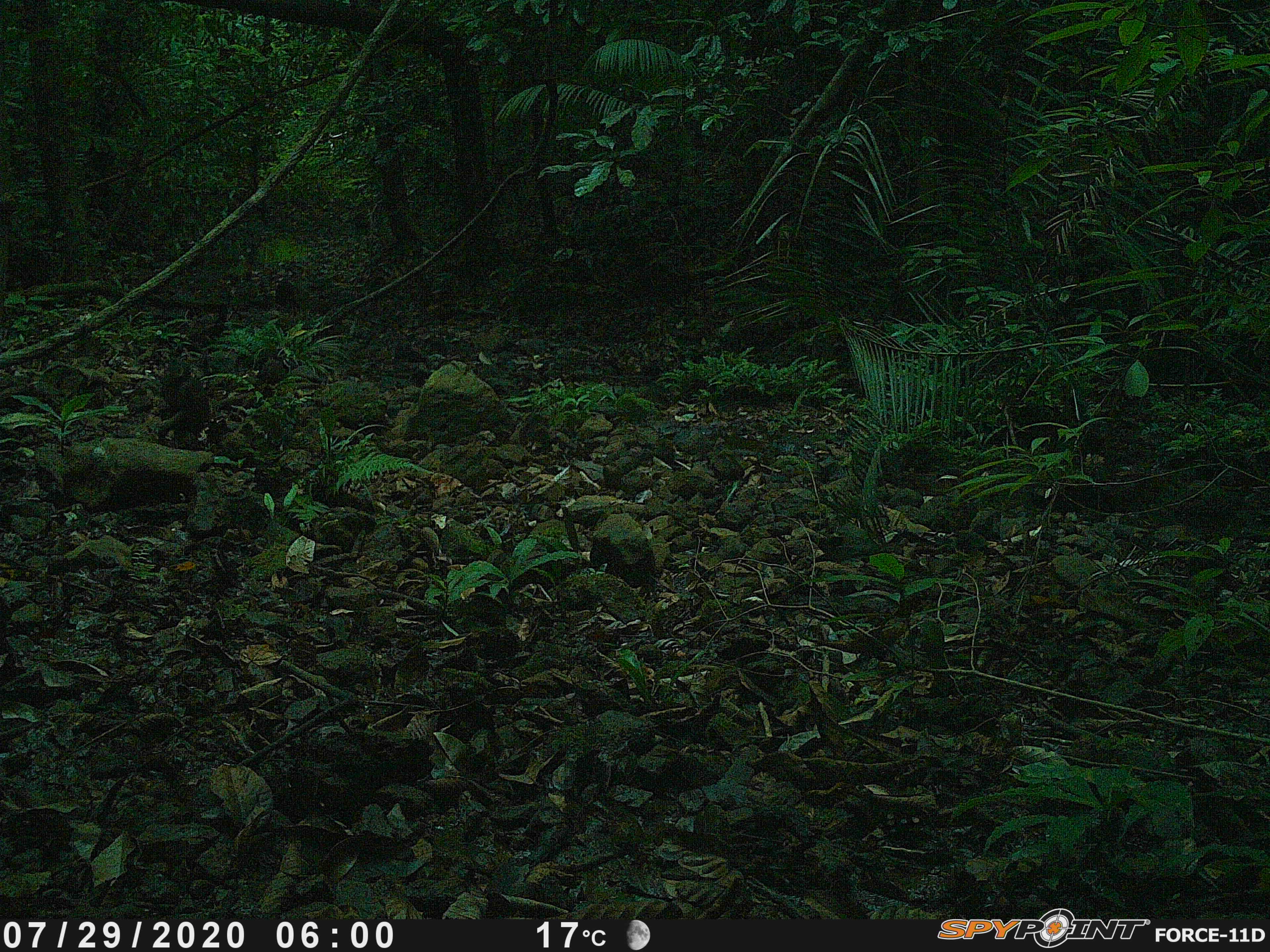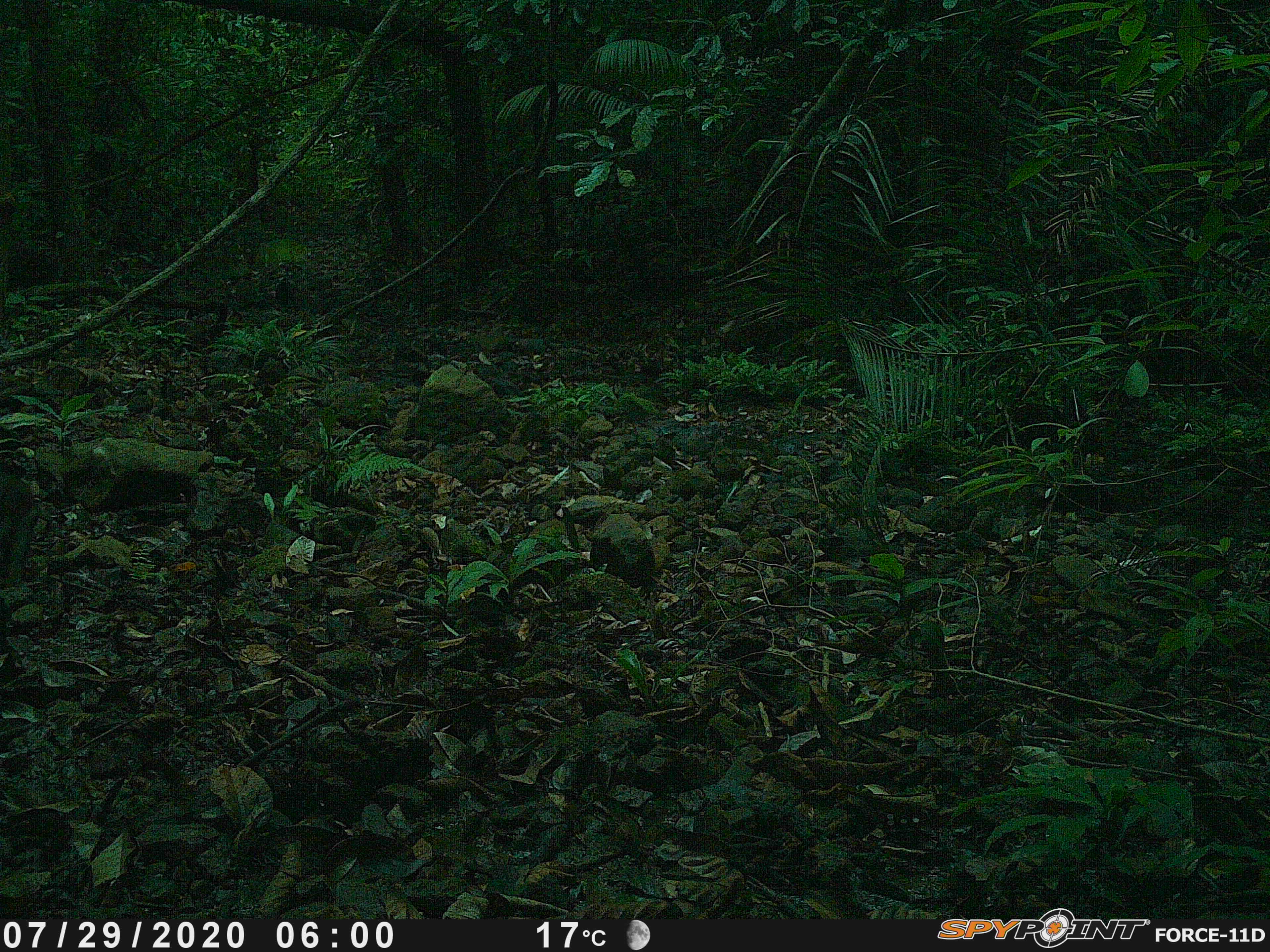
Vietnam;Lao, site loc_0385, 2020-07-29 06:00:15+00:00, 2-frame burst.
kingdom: Animalia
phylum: Chordata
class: Mammalia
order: Primates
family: Cercopithecidae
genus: Macaca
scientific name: Macaca arctoides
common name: stump-tailed macaque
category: stump tailed macaque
Stump tailed macaque (stump-tailed macaque) (Macaca arctoides). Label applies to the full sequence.